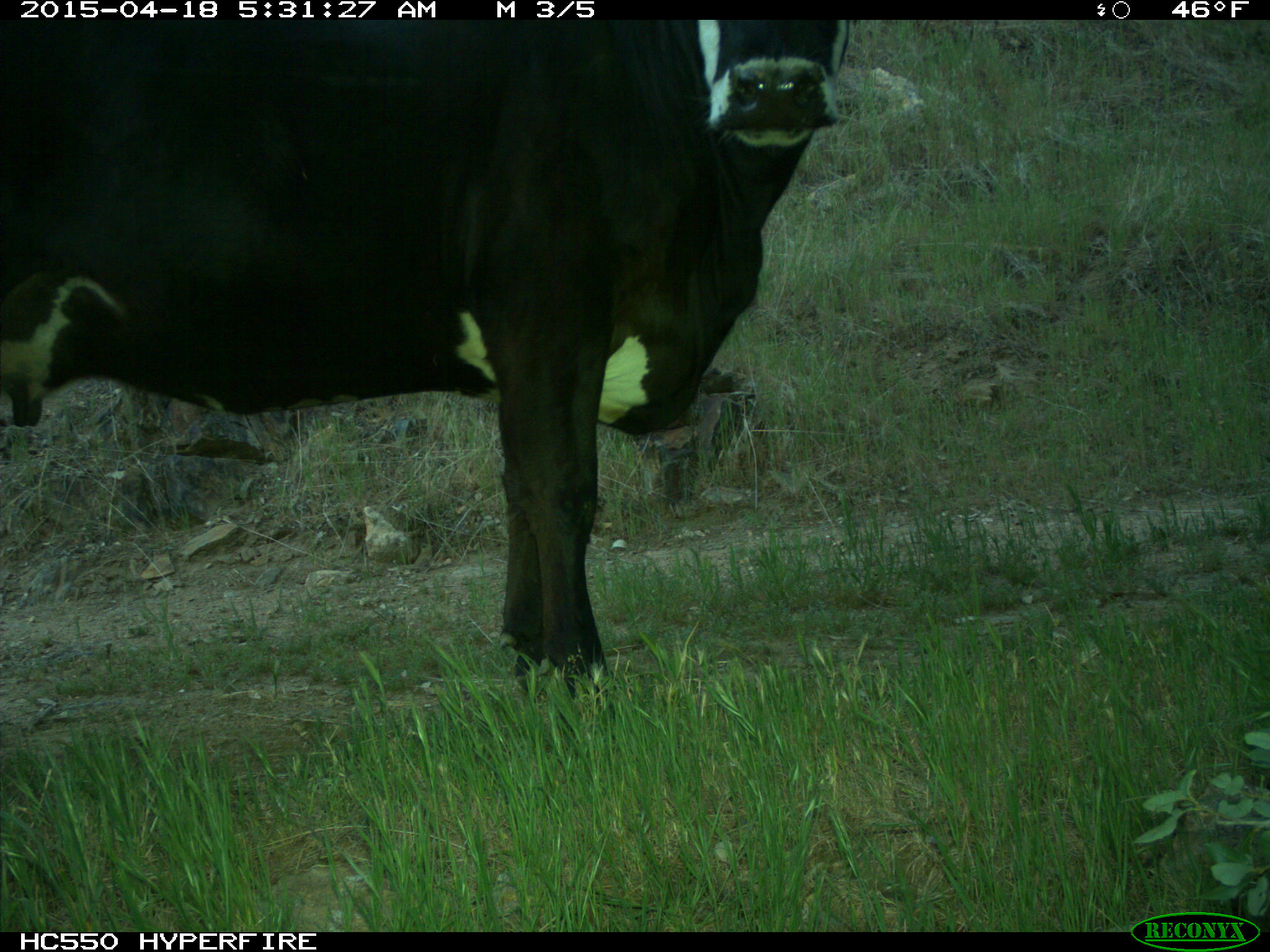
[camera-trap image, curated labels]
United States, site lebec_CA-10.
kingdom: Animalia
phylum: Chordata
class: Mammalia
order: Artiodactyla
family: Bovidae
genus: Bos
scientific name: Bos taurus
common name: domestic cow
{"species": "Bos taurus (domestic cow)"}